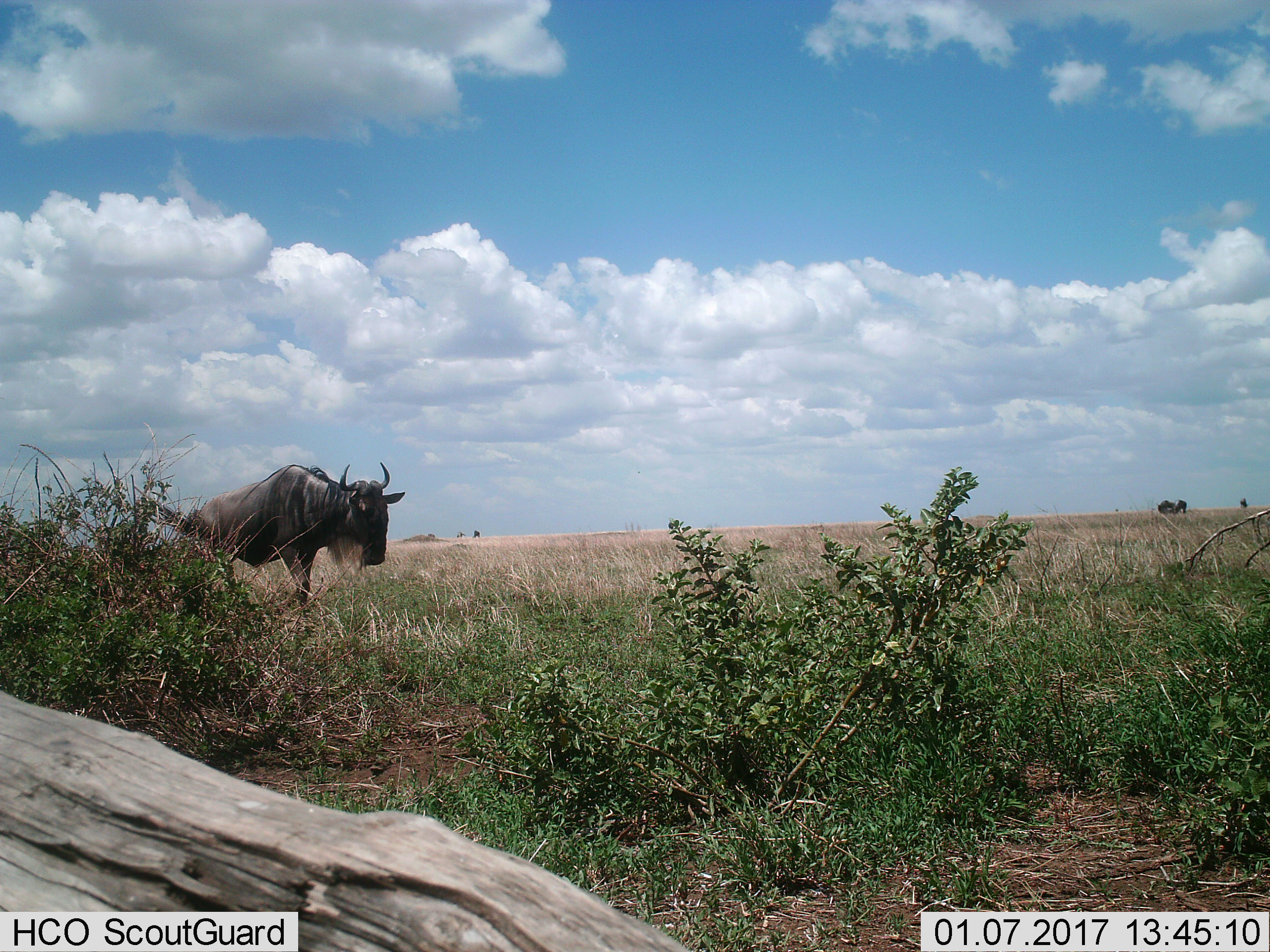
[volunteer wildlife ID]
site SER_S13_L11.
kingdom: Animalia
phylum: Chordata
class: Mammalia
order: Artiodactyla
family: Bovidae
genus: Connochaetes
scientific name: Connochaetes taurinus taurinus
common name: blue wildebeest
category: wildebeestblue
Wildebeestblue (blue wildebeest) (Connochaetes taurinus taurinus), count 3. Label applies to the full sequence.